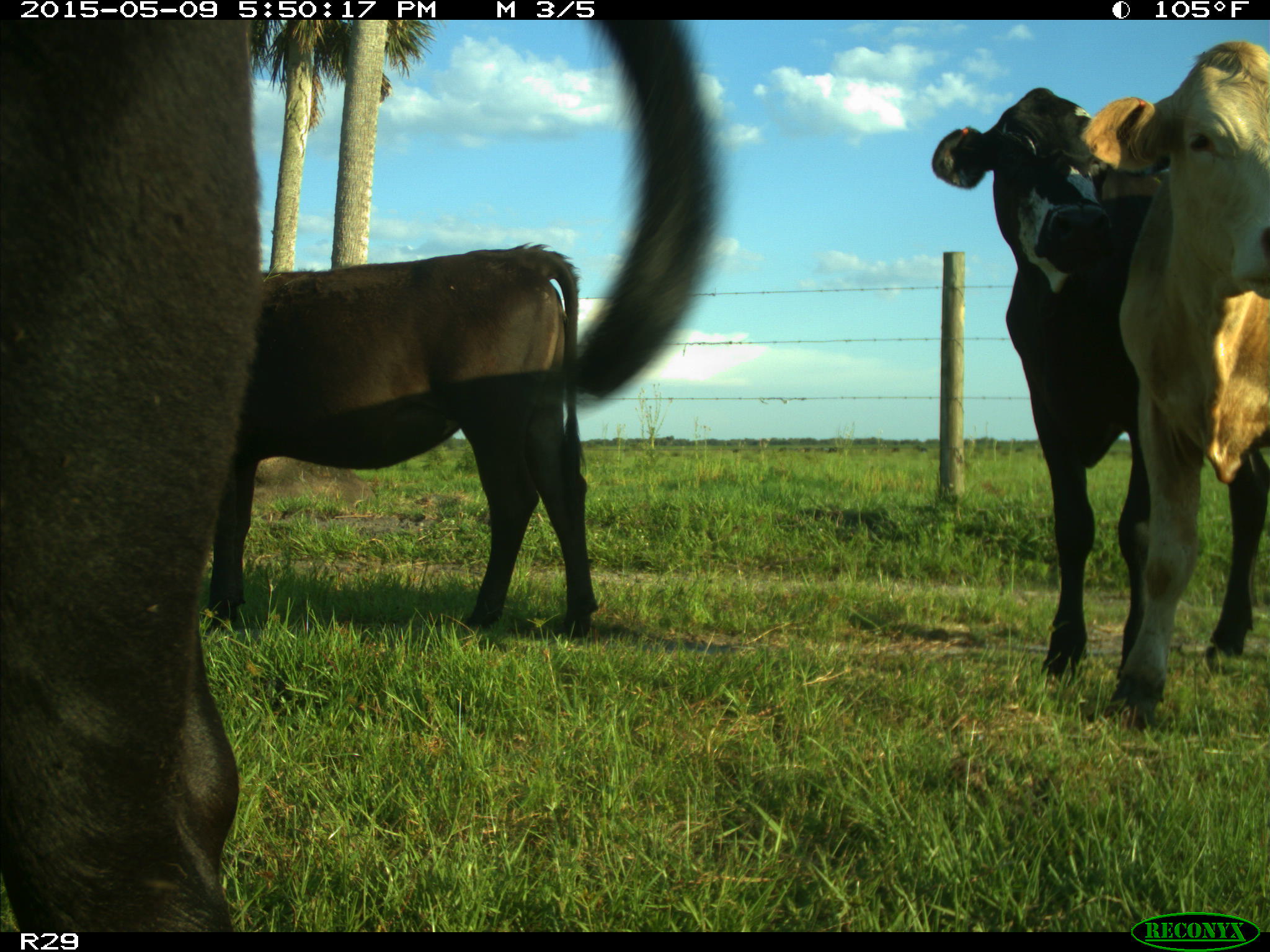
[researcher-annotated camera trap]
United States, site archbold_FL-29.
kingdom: Animalia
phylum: Chordata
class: Mammalia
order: Artiodactyla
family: Bovidae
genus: Bos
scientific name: Bos taurus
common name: domestic cow